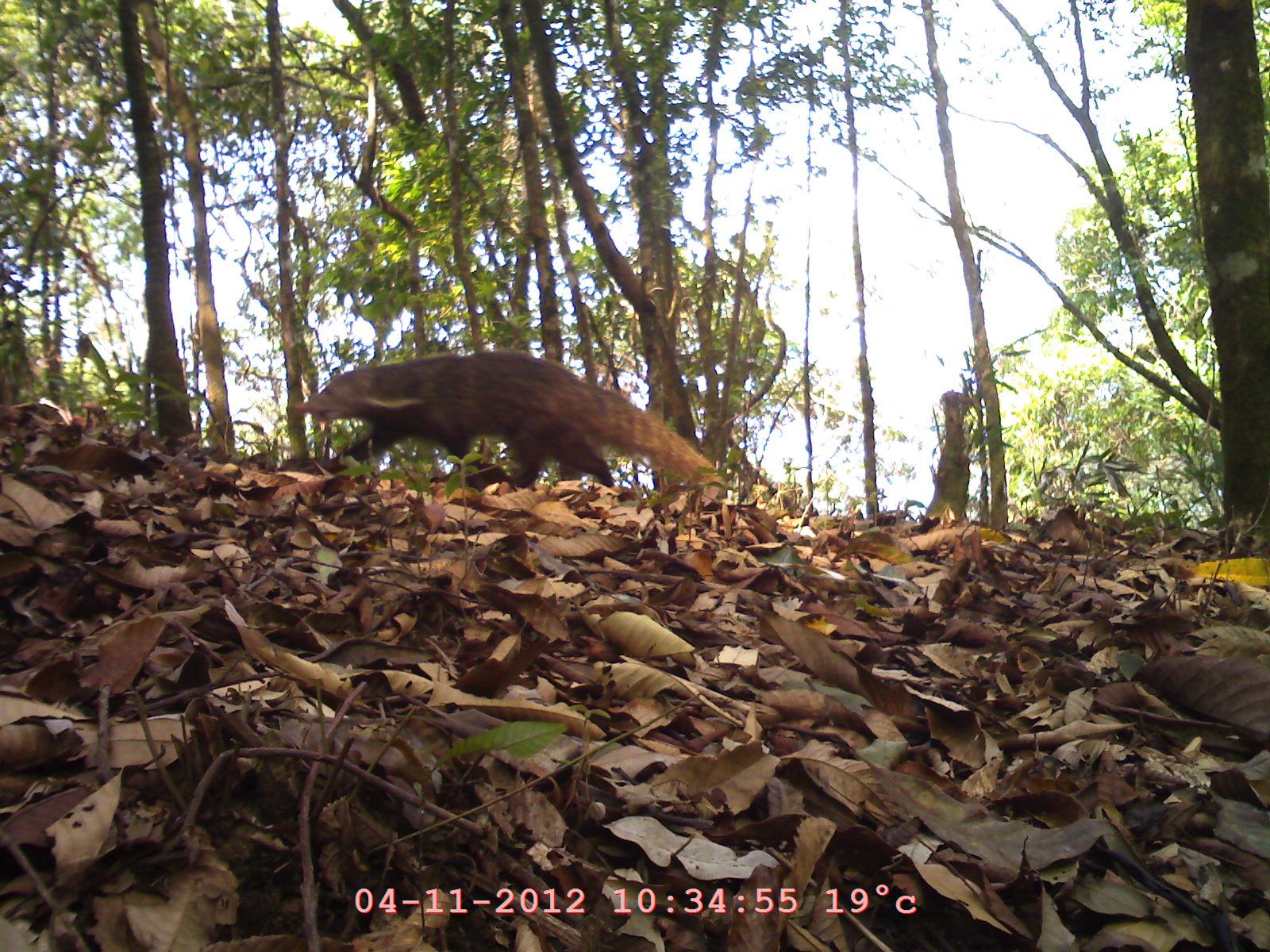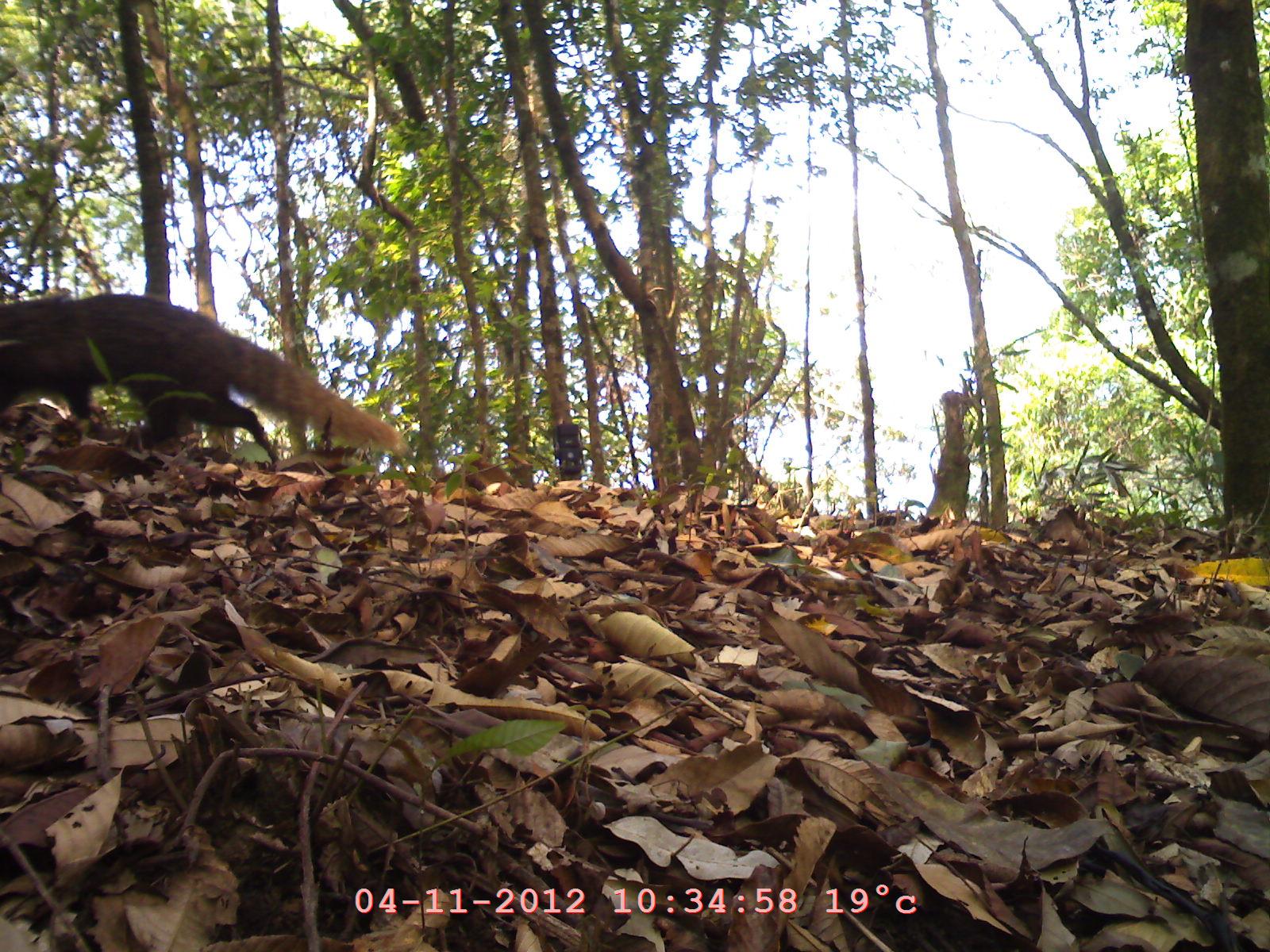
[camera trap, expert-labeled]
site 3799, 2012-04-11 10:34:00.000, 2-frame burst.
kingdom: Animalia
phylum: Chordata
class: Mammalia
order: Carnivora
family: Herpestidae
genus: Urva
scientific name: Urva urva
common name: crab-eating mongoose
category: herpestes urva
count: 1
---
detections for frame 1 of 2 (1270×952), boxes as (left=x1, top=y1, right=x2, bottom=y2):
herpestes urva: (left=283, top=347, right=727, bottom=498)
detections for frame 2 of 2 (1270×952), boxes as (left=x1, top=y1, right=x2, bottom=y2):
herpestes urva: (left=0, top=289, right=397, bottom=477)